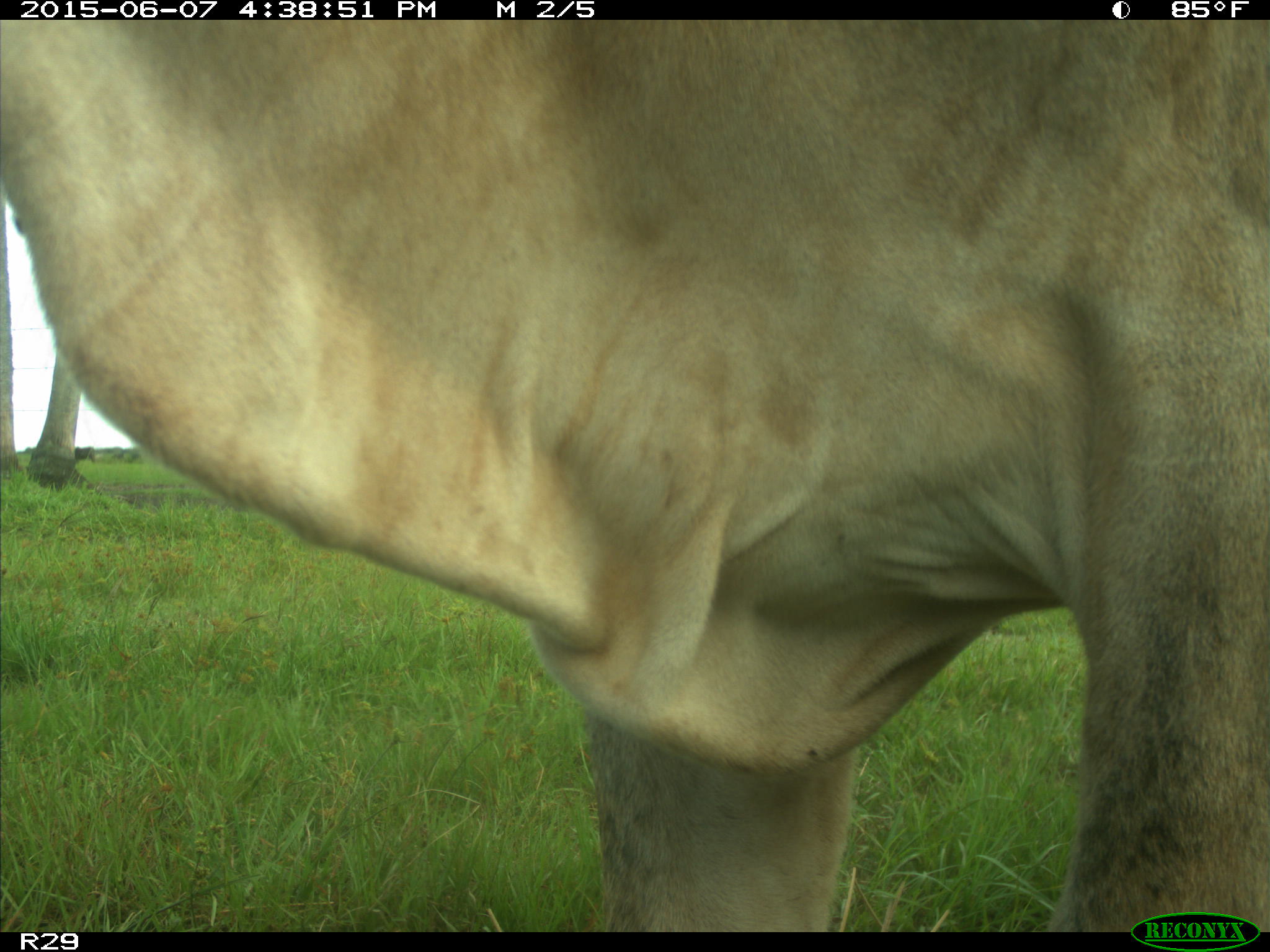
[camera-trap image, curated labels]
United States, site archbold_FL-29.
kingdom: Animalia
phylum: Chordata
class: Mammalia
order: Artiodactyla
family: Bovidae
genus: Bos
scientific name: Bos taurus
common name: domestic cow